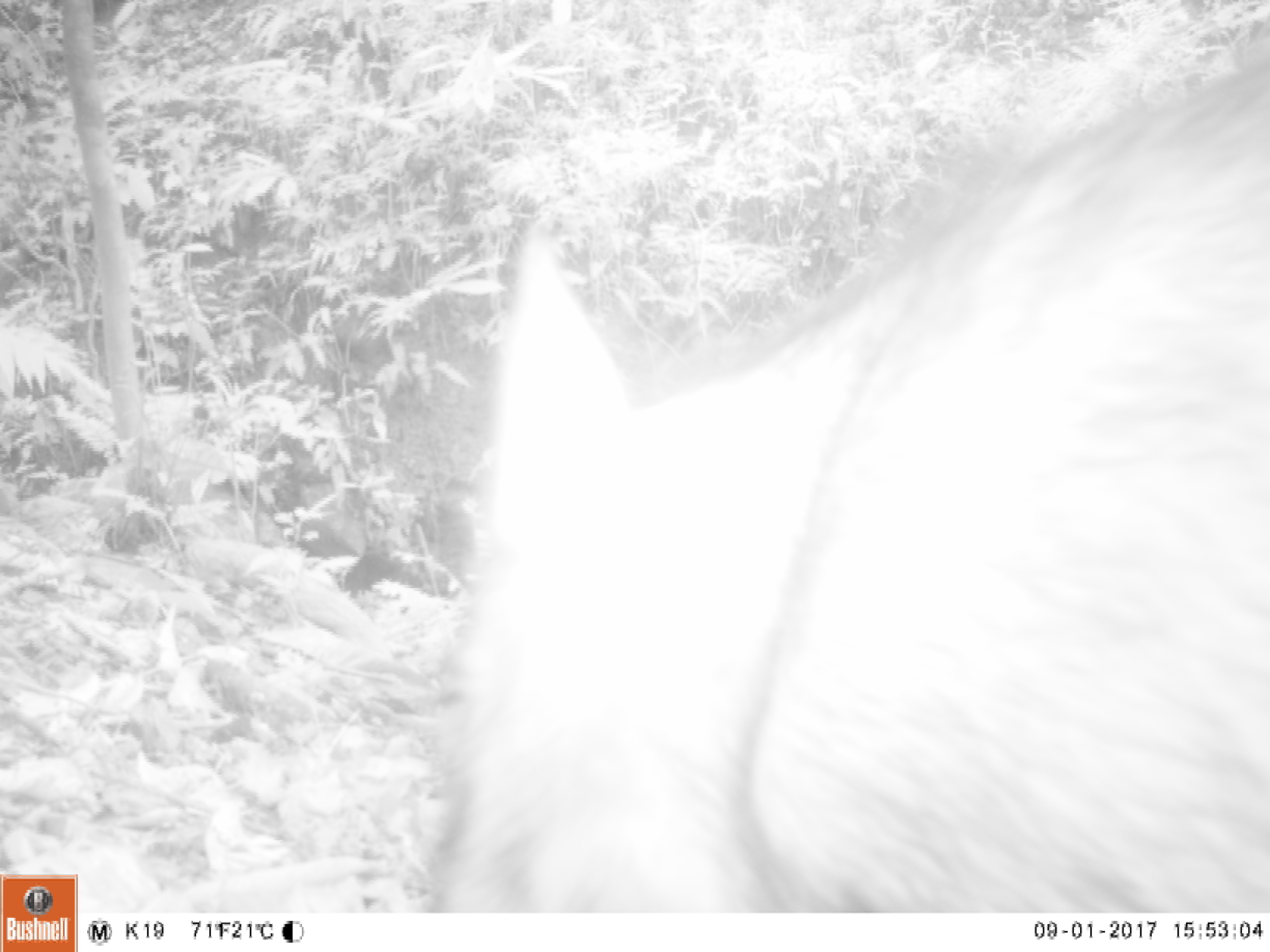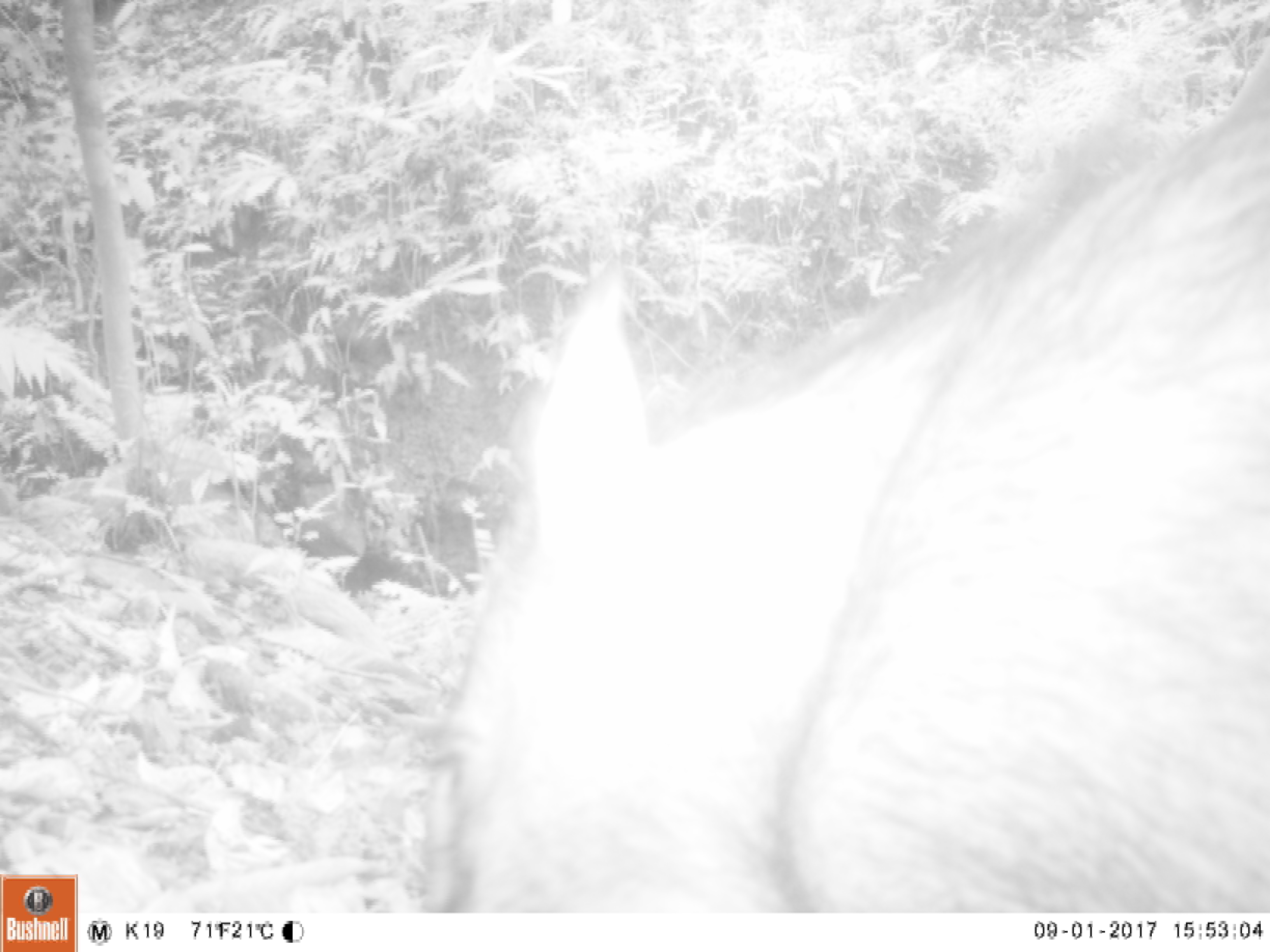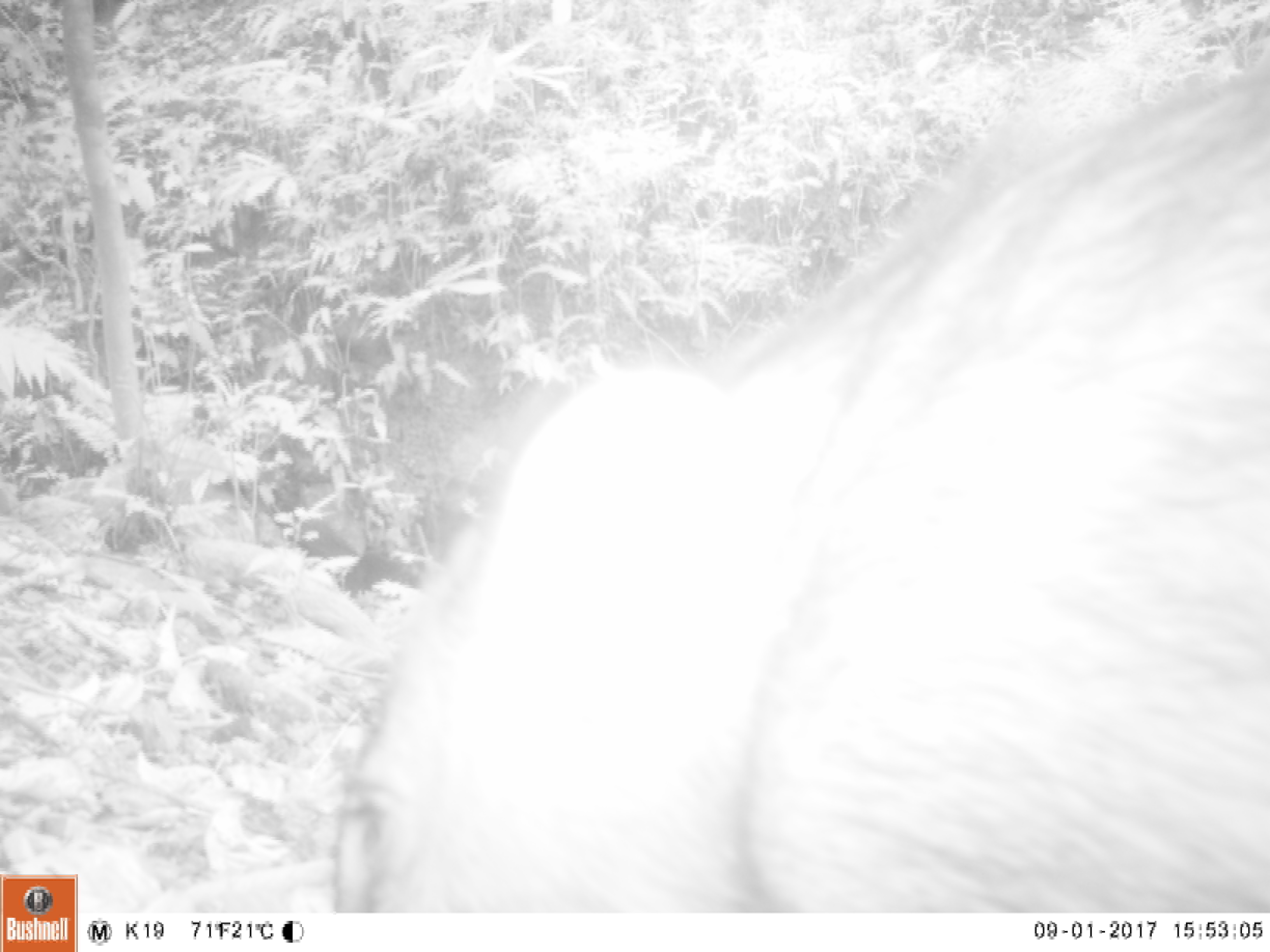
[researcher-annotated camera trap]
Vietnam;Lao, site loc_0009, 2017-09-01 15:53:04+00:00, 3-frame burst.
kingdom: Animalia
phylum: Chordata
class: Mammalia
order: Artiodactyla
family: Suidae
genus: Sus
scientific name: Sus scrofa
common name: eurasian wild pig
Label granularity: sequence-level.